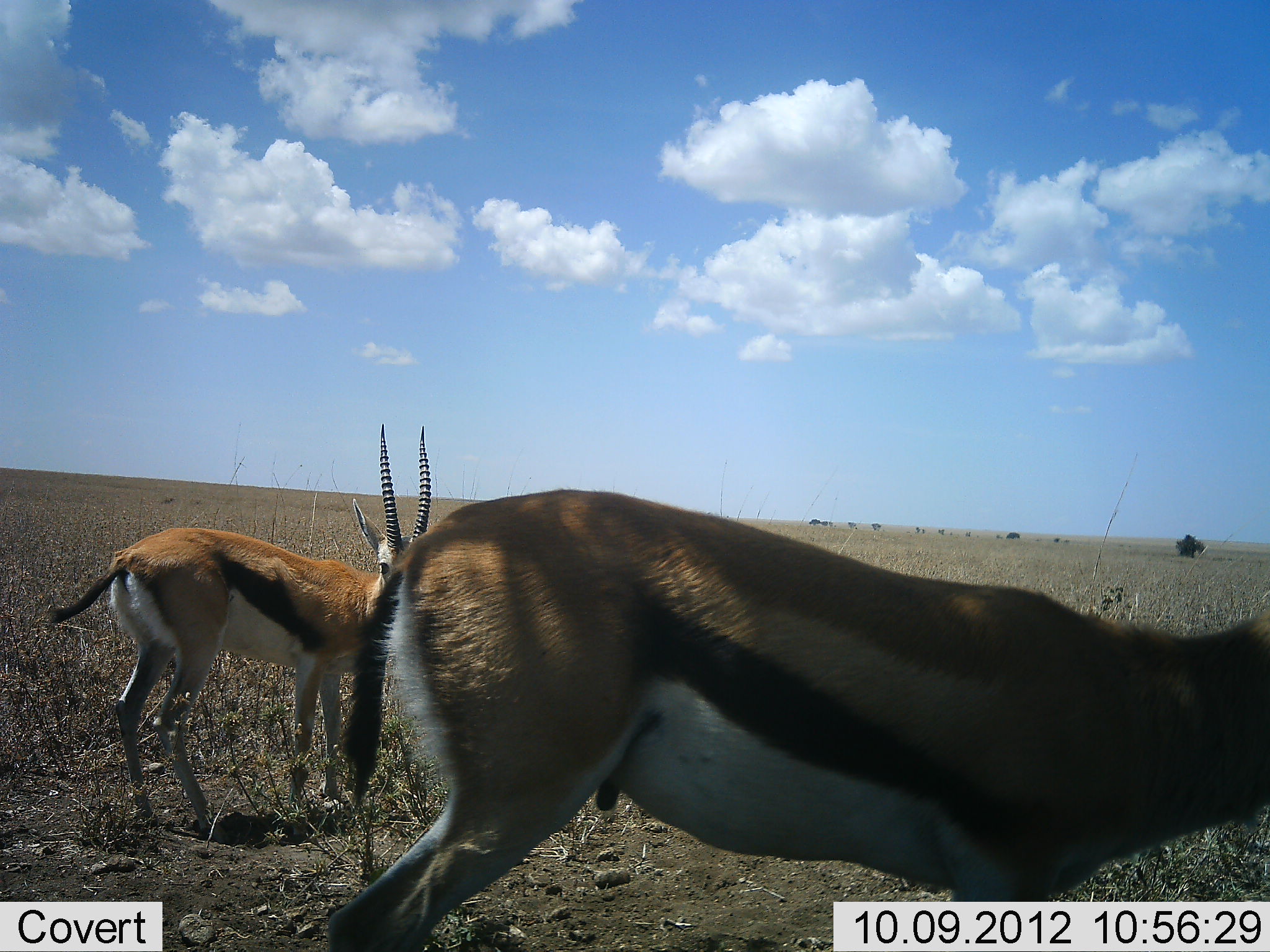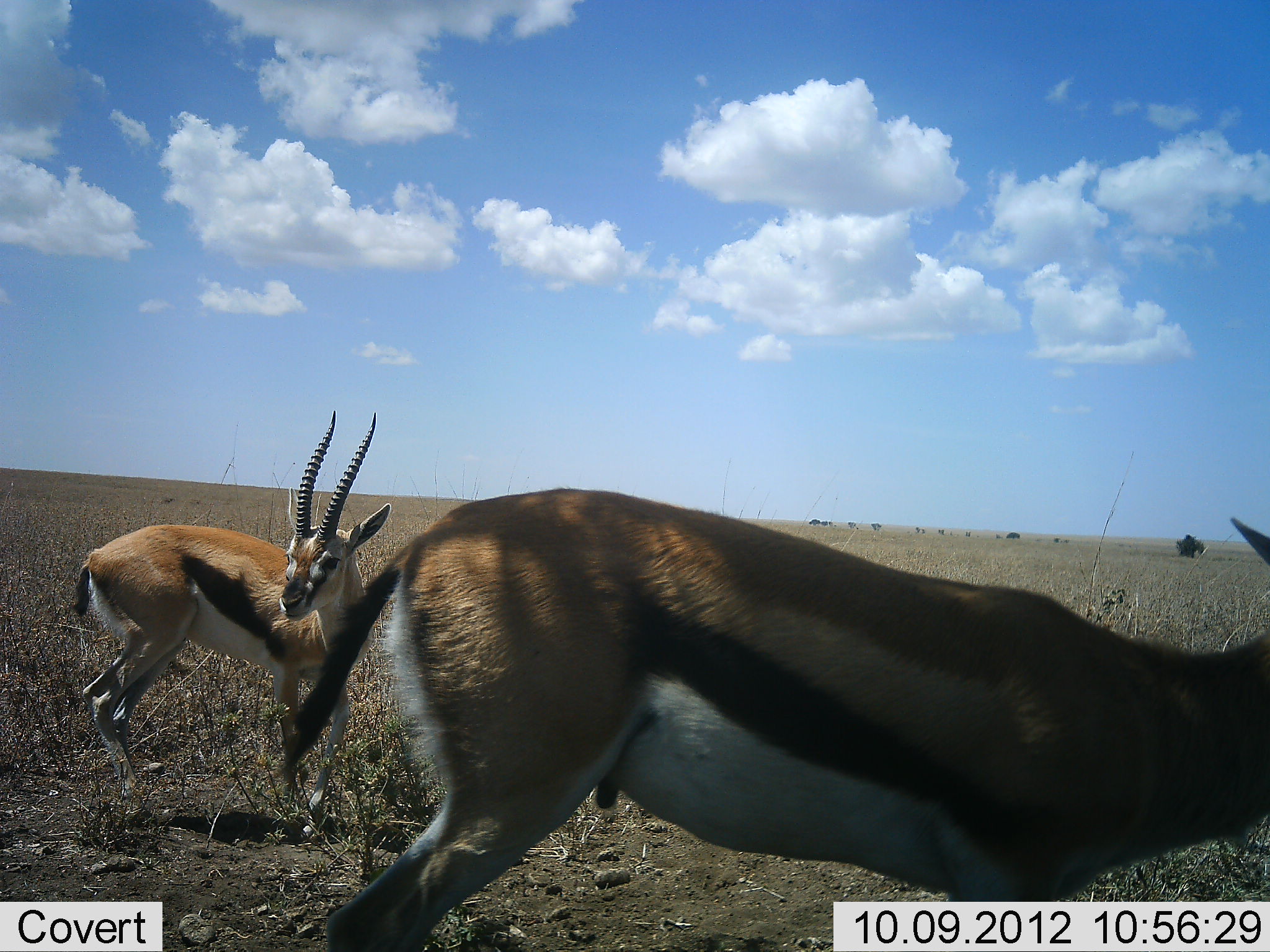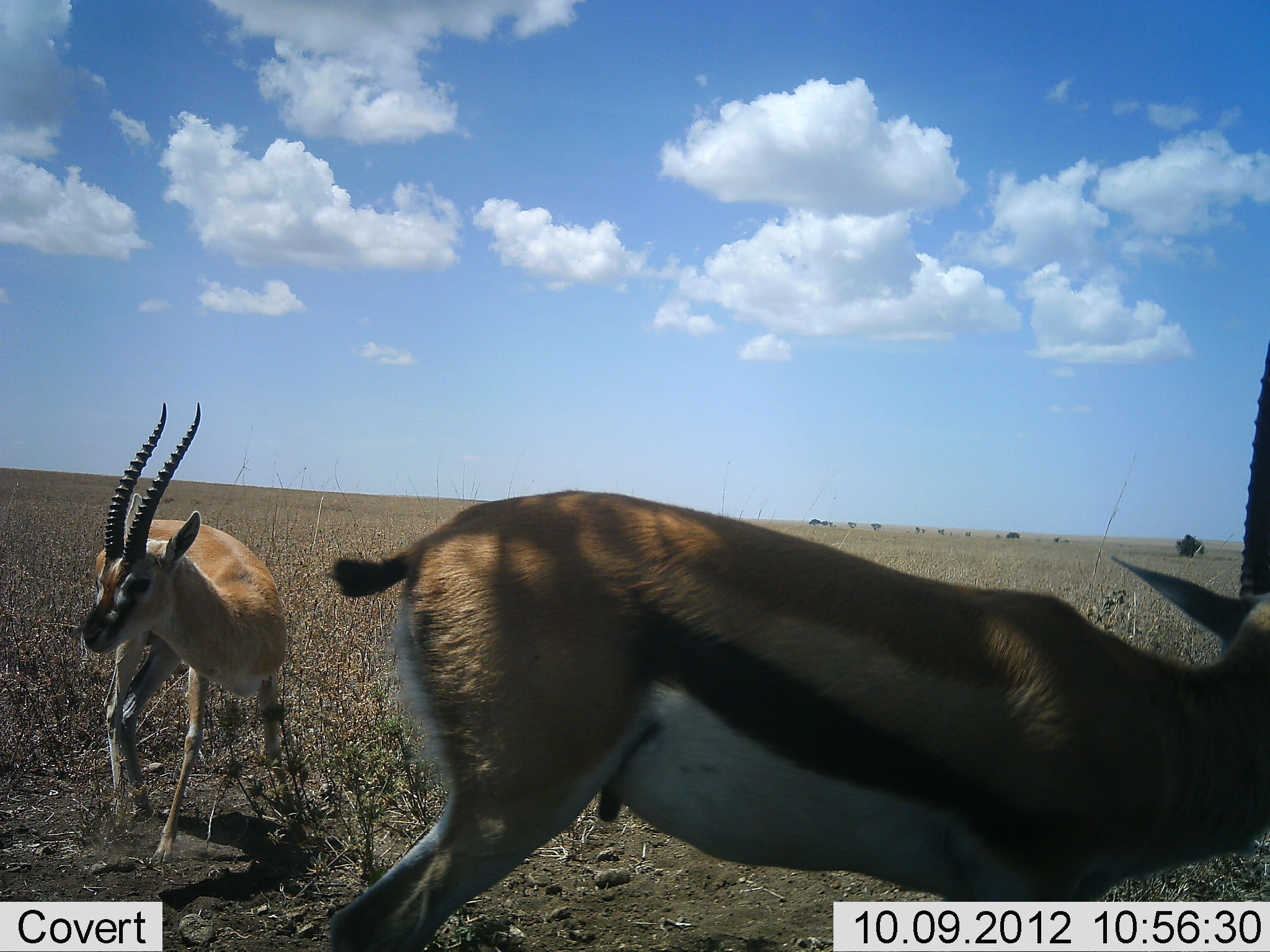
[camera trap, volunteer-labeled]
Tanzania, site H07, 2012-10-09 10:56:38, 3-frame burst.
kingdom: Animalia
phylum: Chordata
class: Mammalia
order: Artiodactyla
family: Bovidae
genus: Eudorcas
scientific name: Eudorcas thomsonii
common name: thomson's gazelle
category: gazellethomsons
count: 2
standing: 70%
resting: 0%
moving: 60%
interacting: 0%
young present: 0%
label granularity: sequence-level